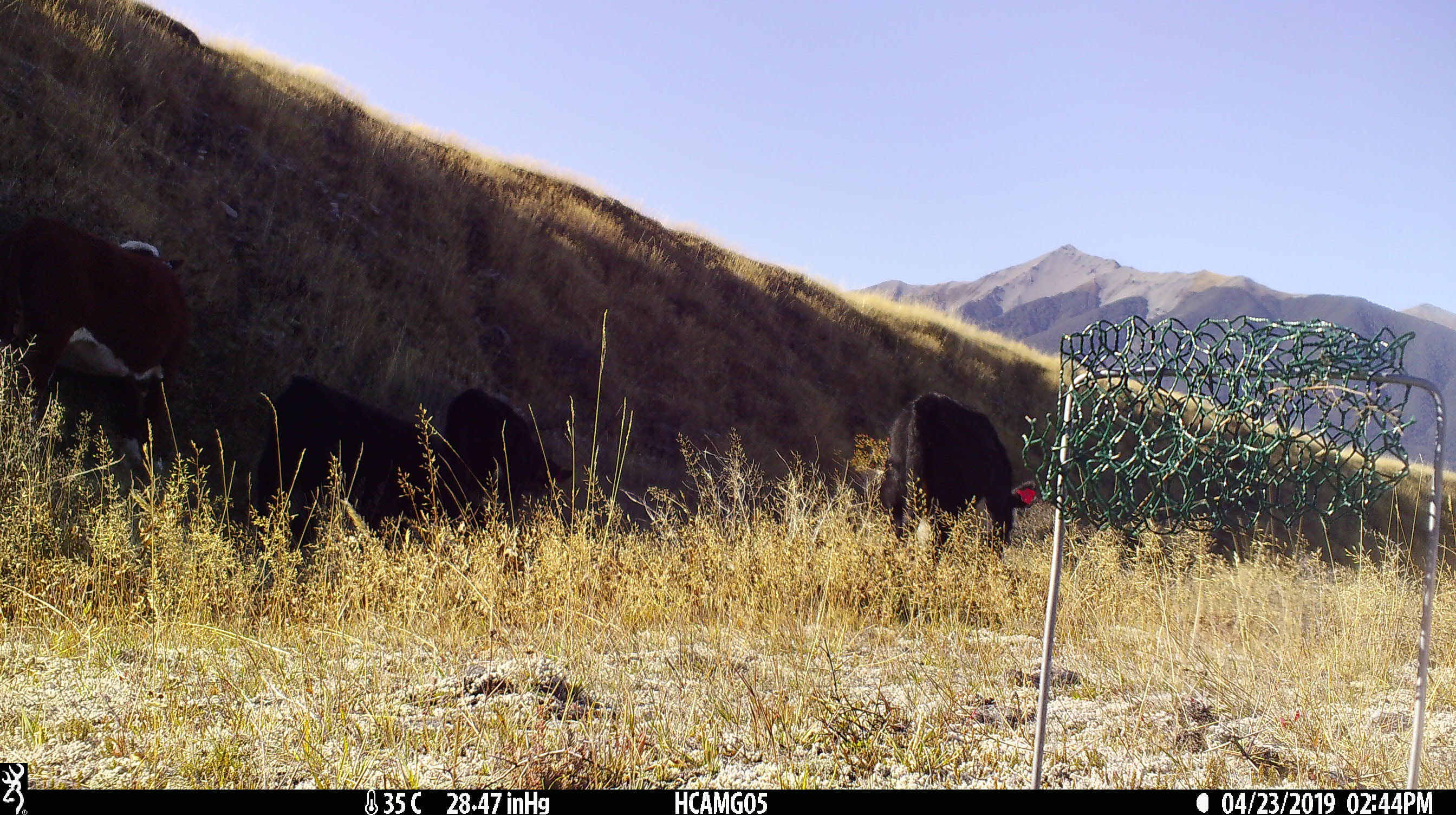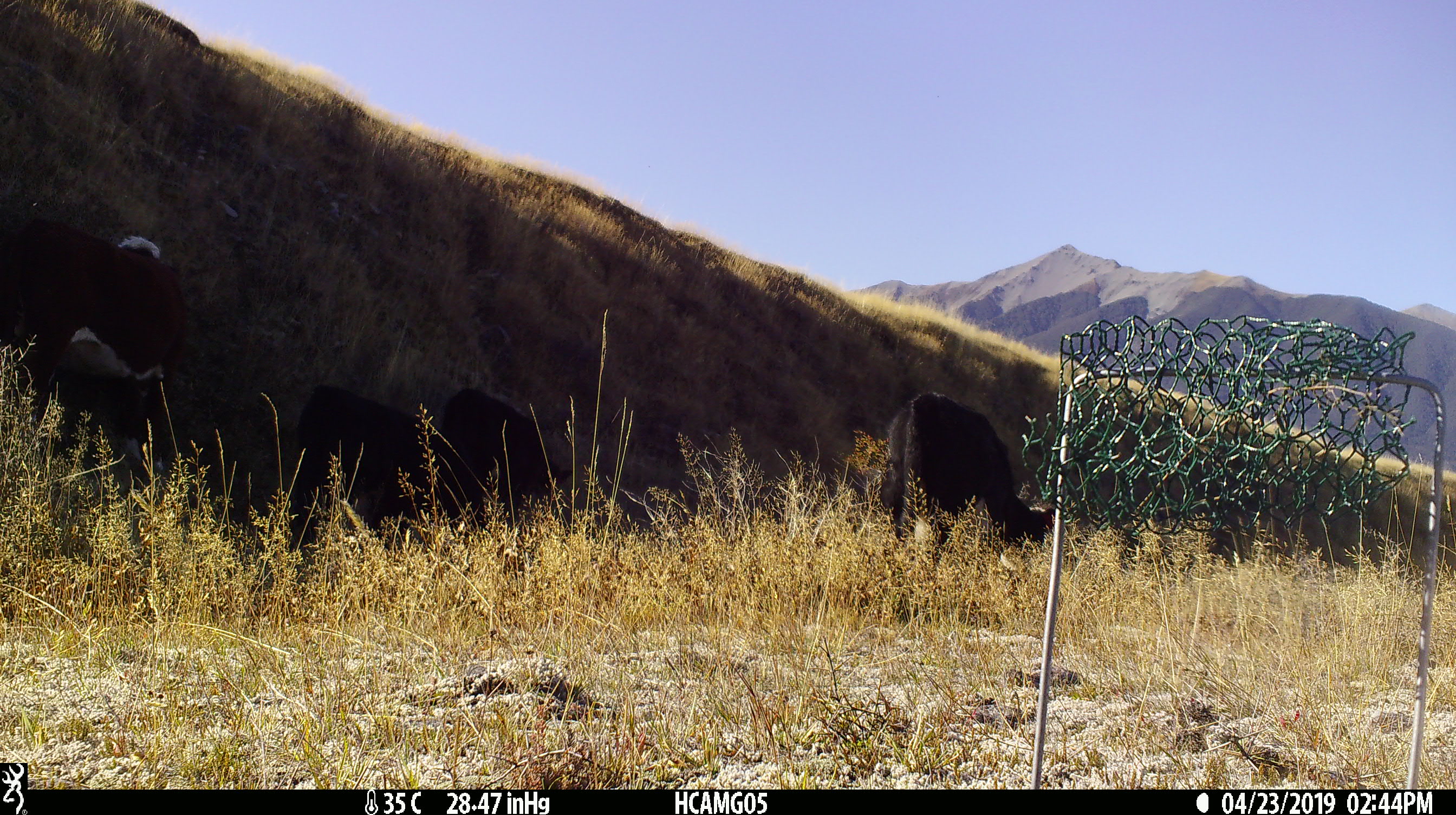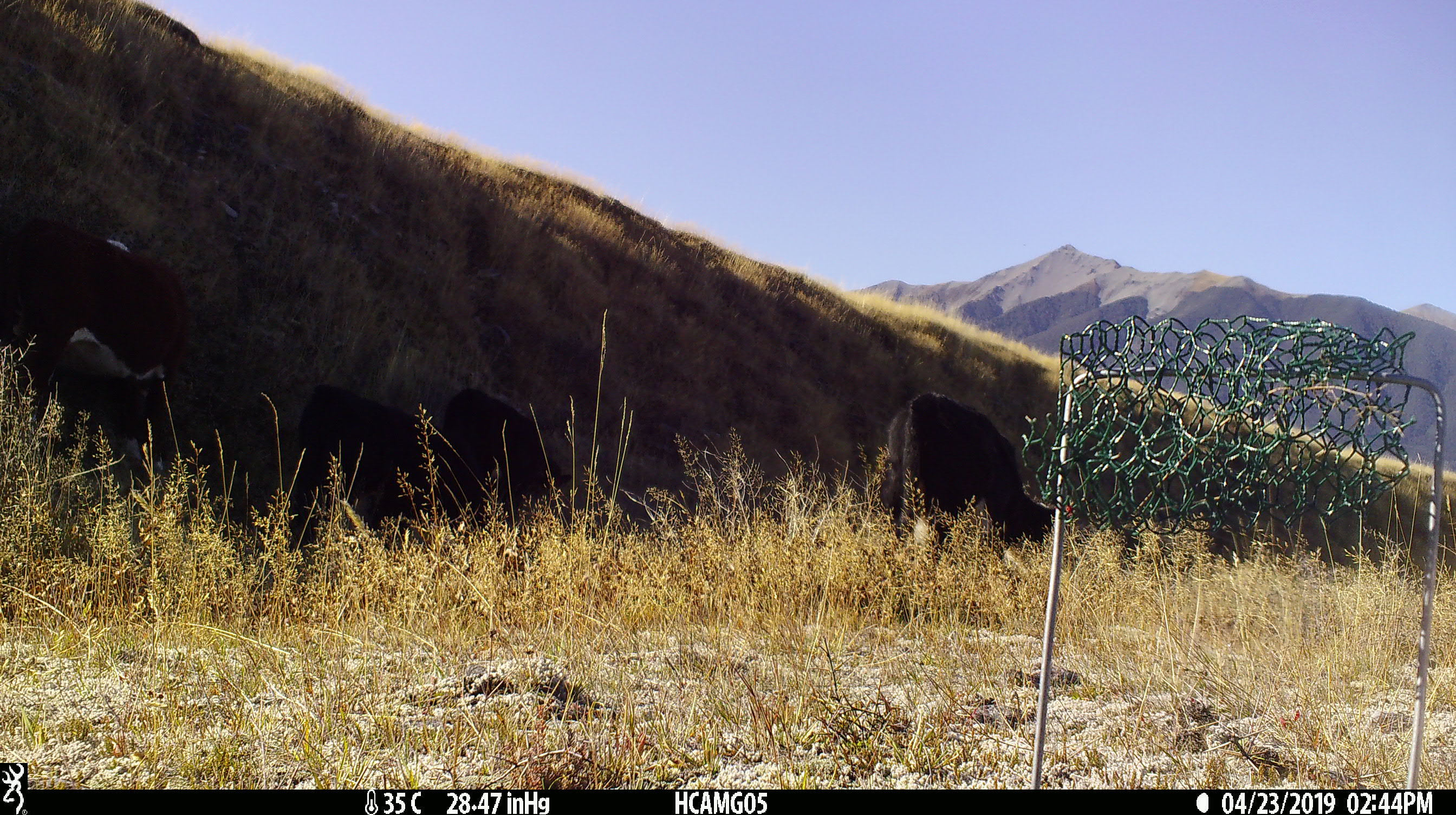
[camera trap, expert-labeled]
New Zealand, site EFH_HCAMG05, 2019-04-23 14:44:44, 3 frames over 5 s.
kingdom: Animalia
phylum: Chordata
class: Mammalia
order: Artiodactyla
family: Bovidae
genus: Bos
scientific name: Bos taurus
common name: domestic cow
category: cow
Cow (domestic cow) (Bos taurus).